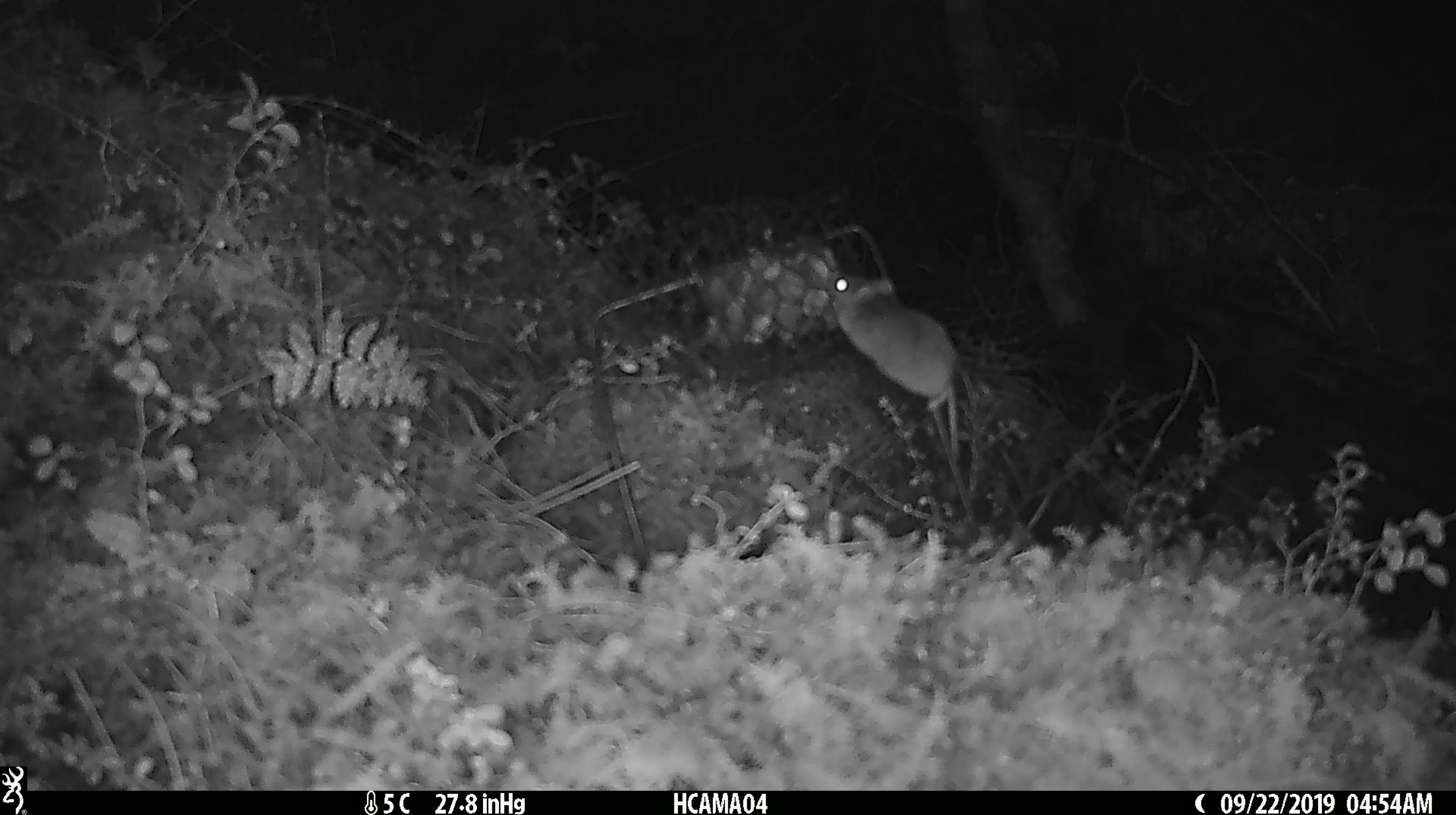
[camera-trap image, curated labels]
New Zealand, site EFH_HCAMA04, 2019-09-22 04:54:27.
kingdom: Animalia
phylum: Chordata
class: Mammalia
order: Rodentia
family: Muridae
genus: Mus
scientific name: Mus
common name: mouse